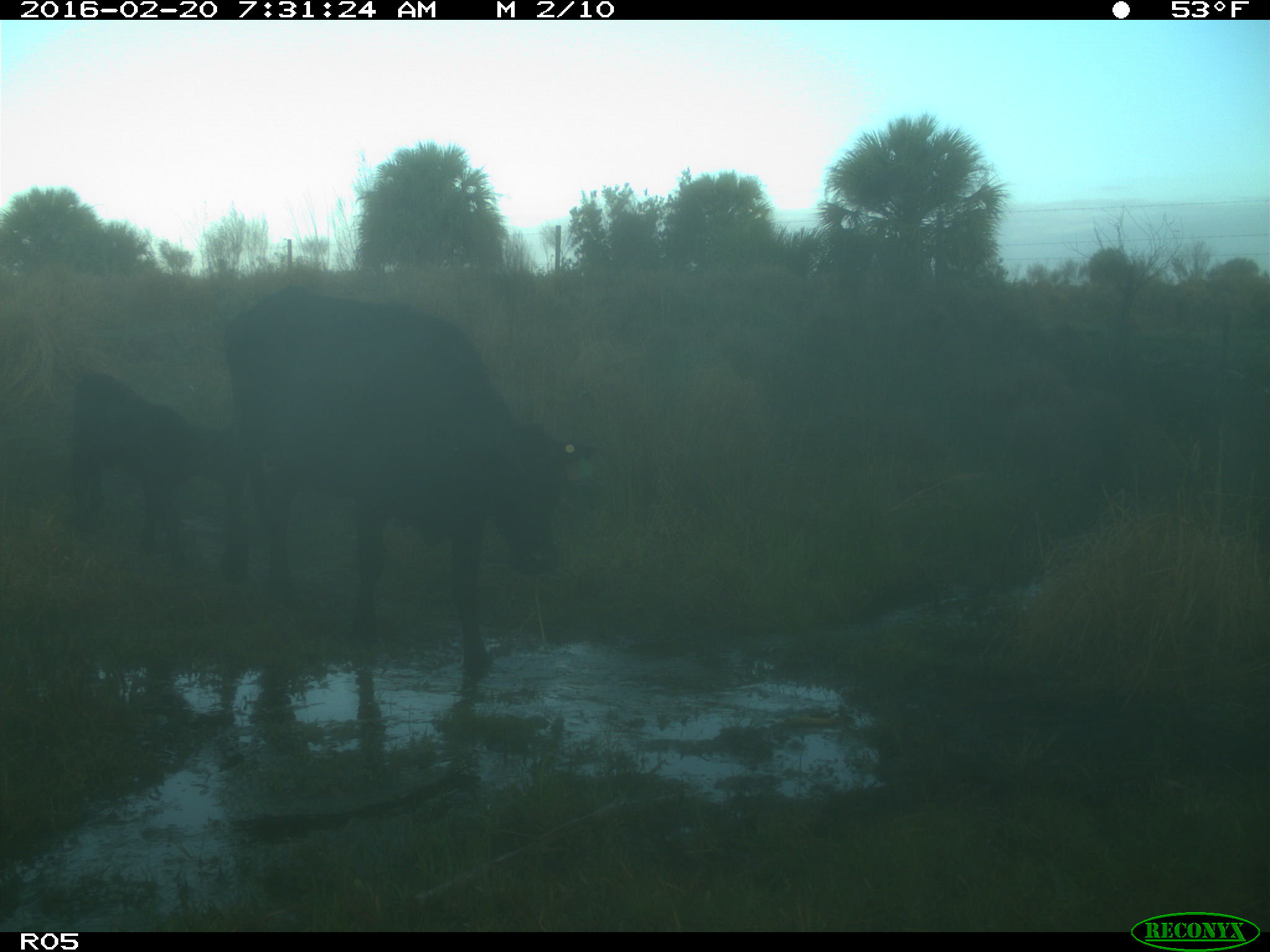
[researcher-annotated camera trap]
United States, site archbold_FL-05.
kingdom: Animalia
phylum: Chordata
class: Mammalia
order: Artiodactyla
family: Bovidae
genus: Bos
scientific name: Bos taurus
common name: domestic cow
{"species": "Bos taurus (domestic cow)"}